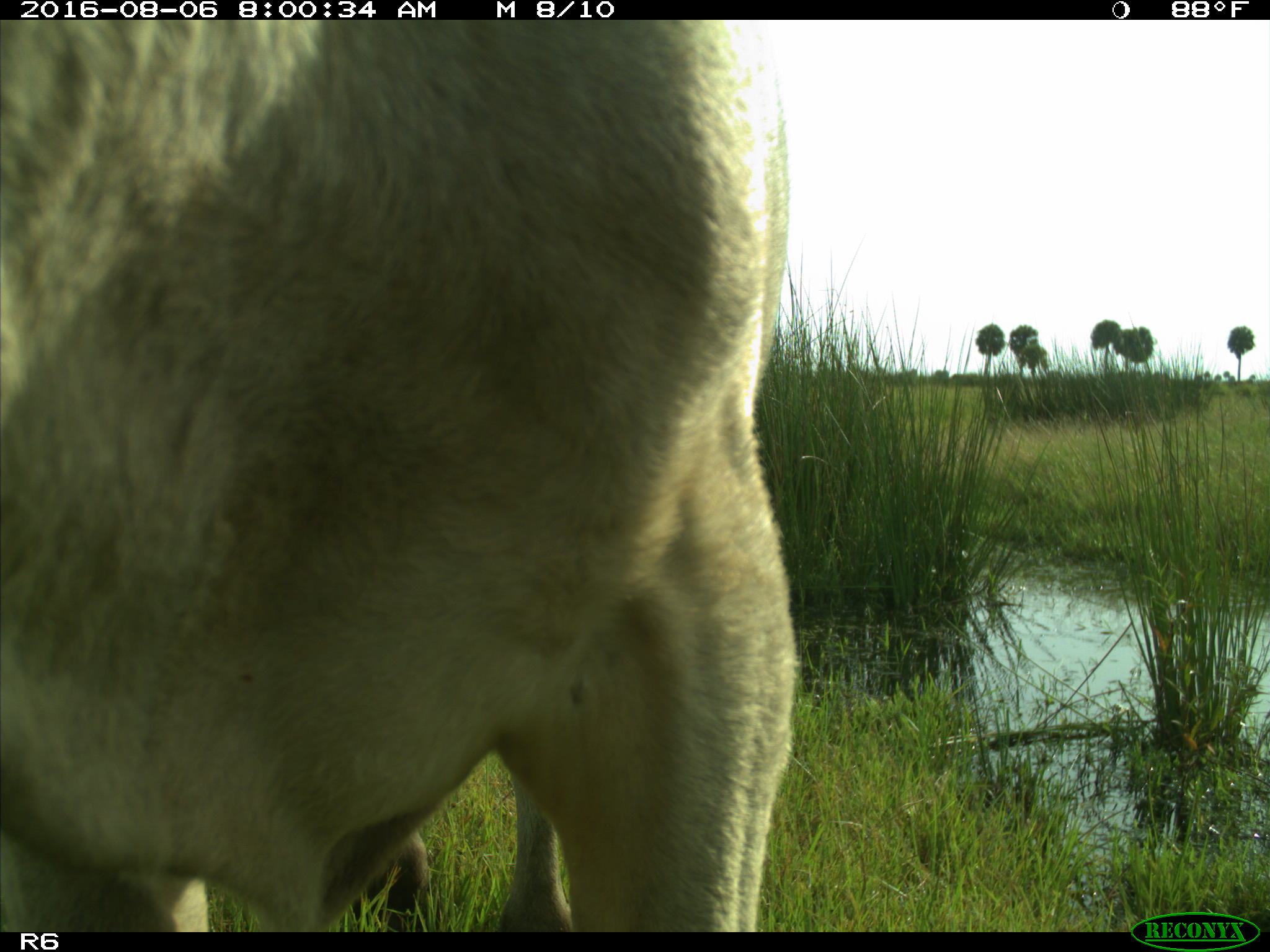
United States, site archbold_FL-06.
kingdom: Animalia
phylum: Chordata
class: Mammalia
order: Artiodactyla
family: Bovidae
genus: Bos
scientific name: Bos taurus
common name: domestic cow